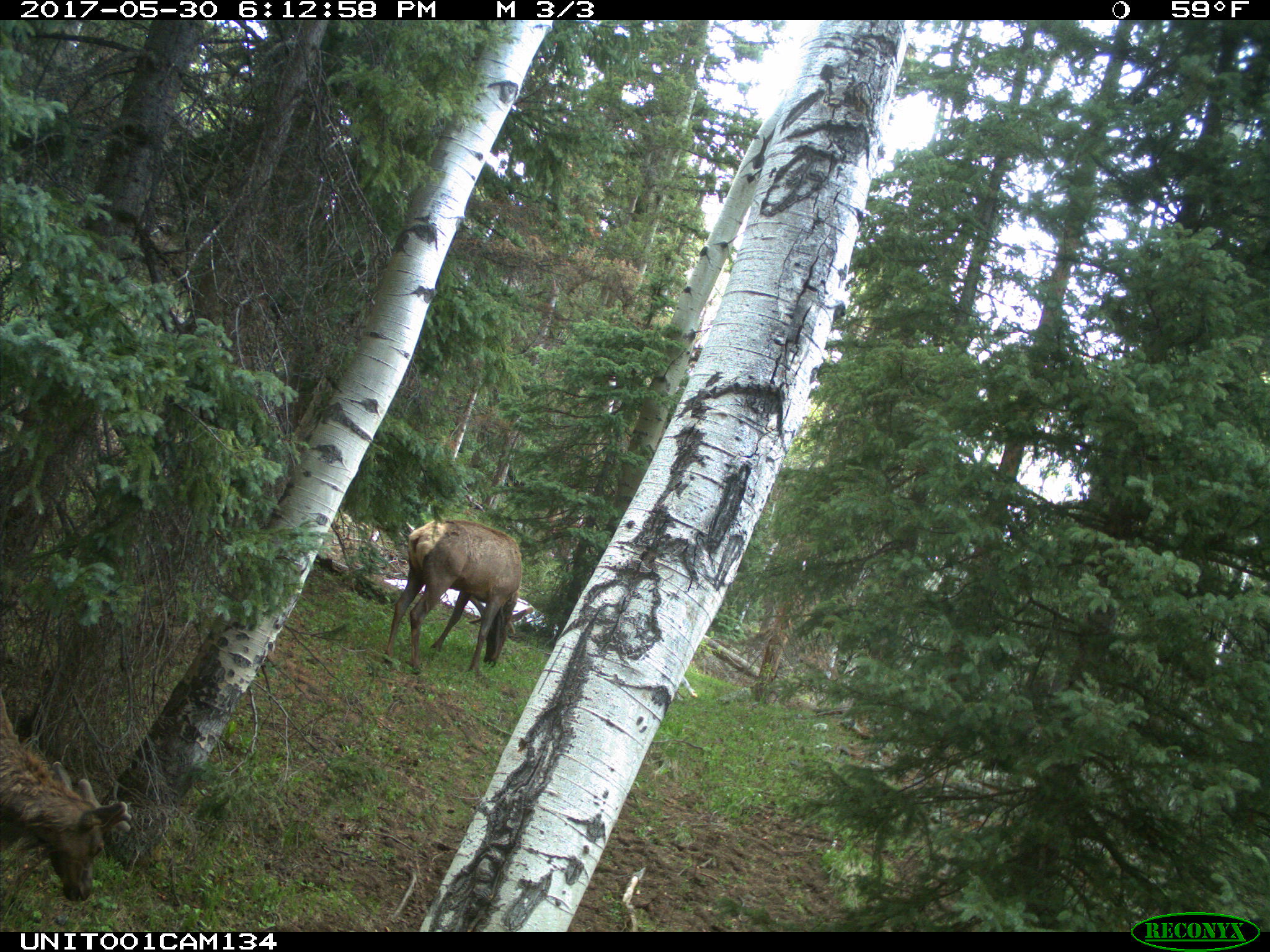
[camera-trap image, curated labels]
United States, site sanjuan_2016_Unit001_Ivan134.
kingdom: Animalia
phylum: Chordata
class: Mammalia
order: Artiodactyla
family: Cervidae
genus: Cervus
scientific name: Cervus elaphus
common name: red deer